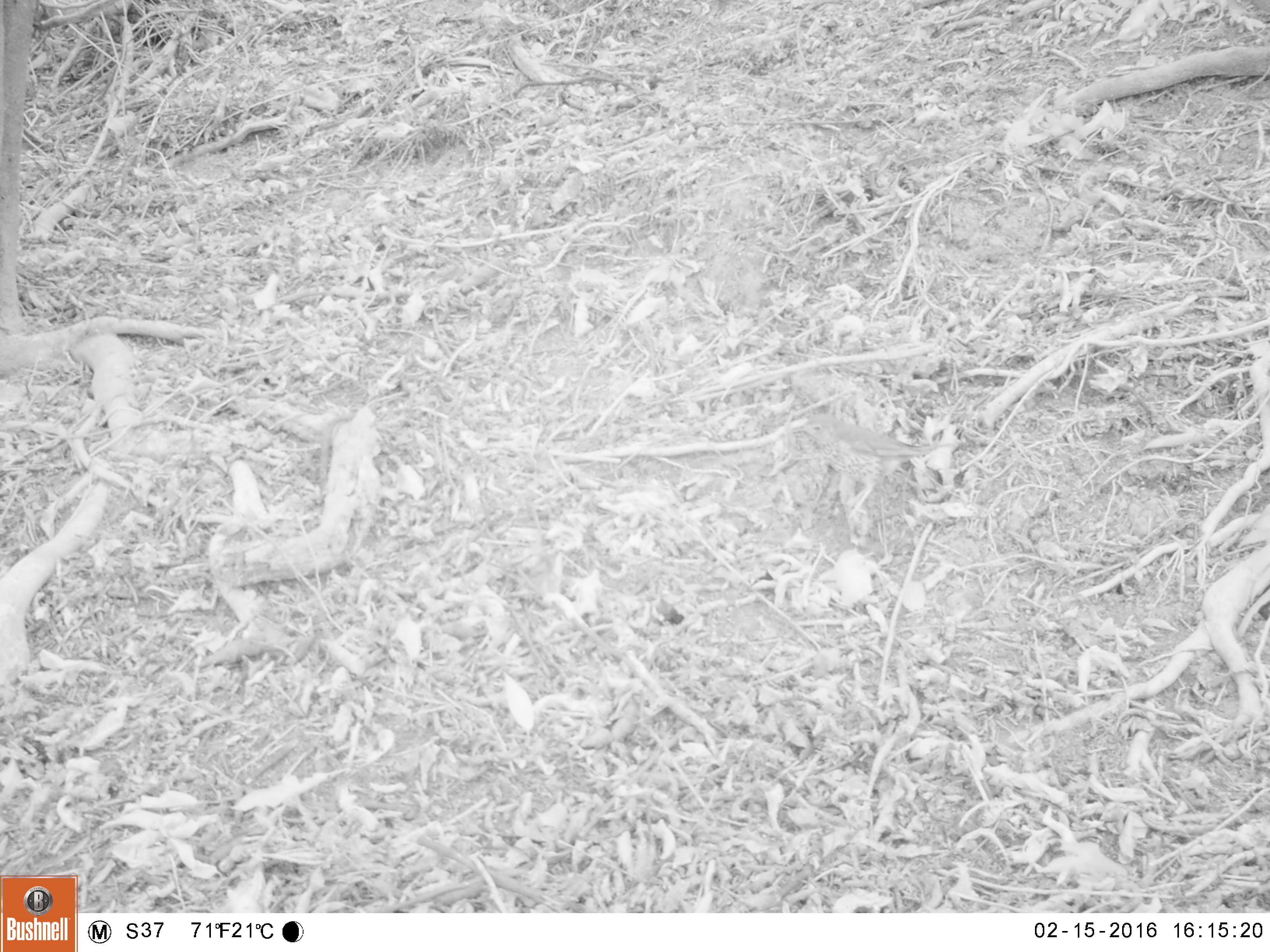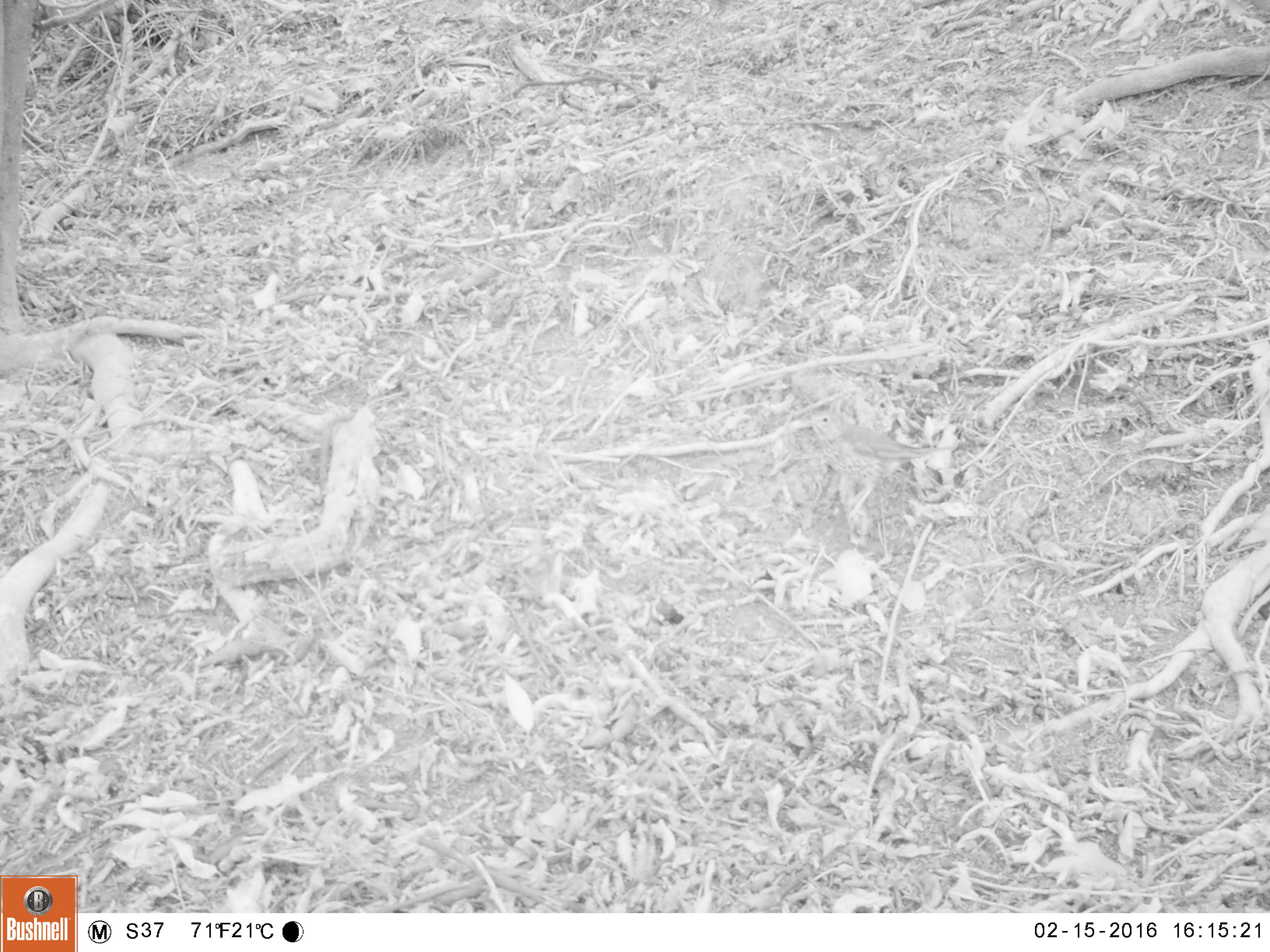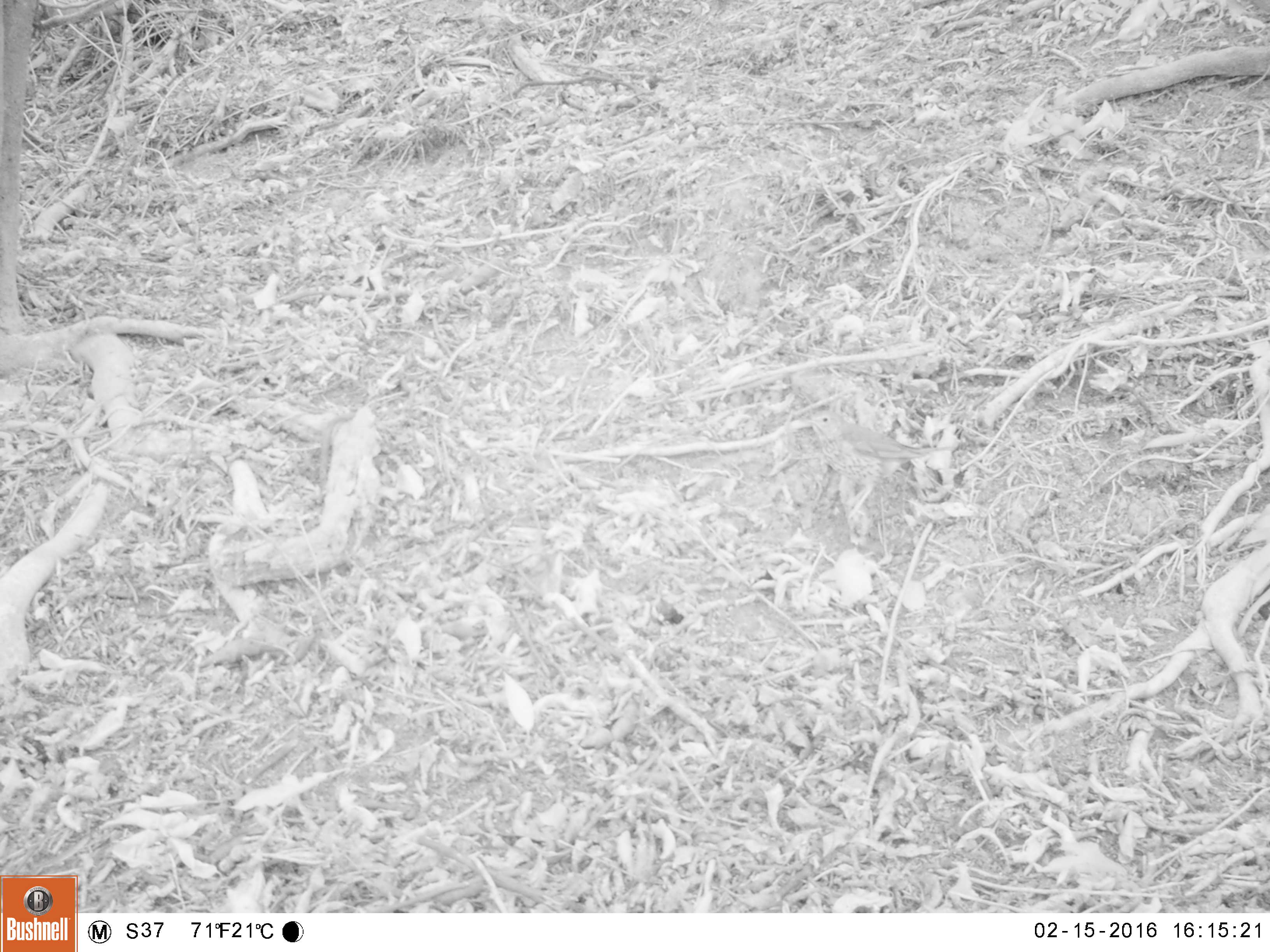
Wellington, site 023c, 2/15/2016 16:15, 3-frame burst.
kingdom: Animalia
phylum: Chordata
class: Aves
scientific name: Aves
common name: bird